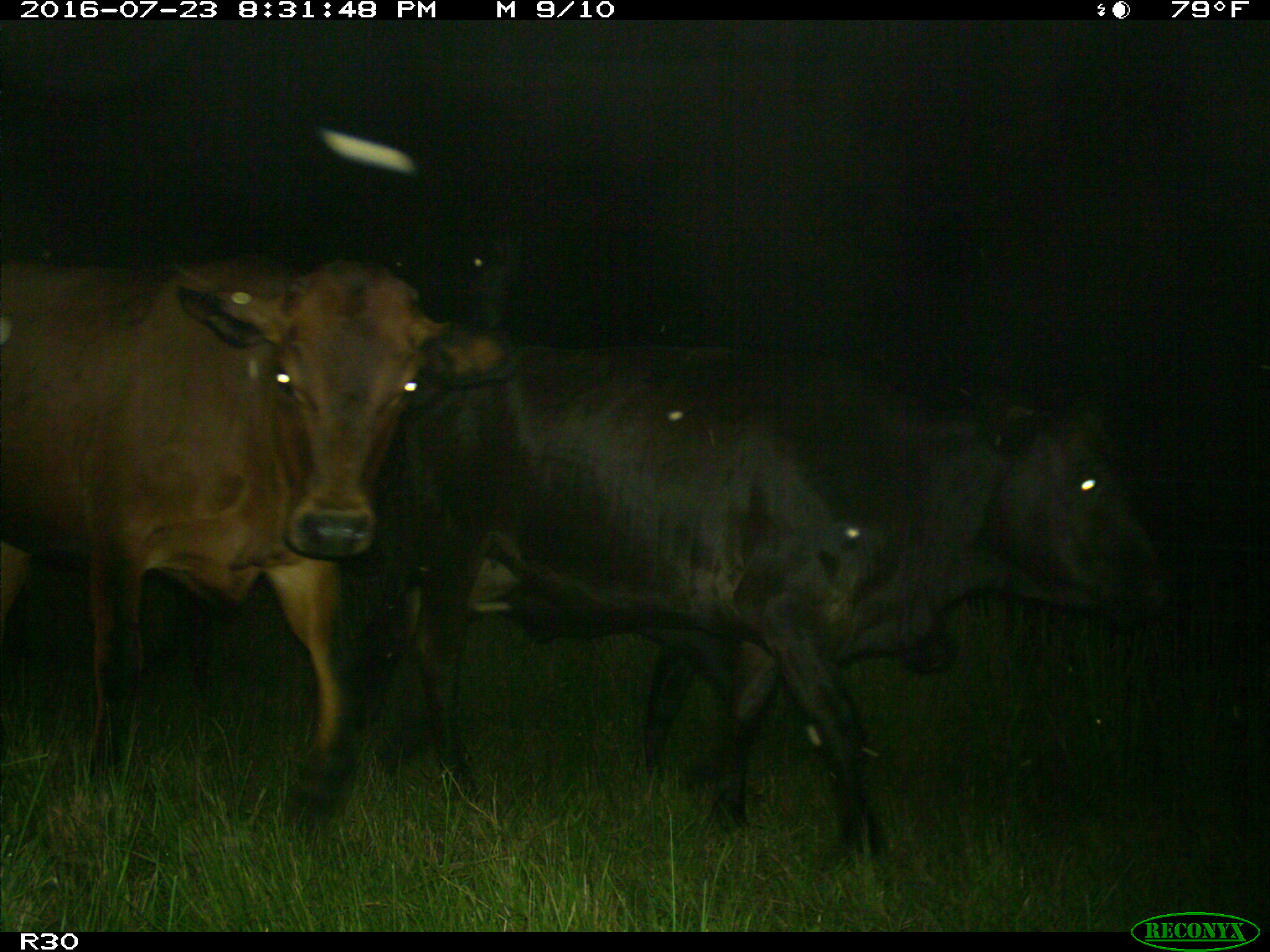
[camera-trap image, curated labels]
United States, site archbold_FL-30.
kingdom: Animalia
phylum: Chordata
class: Mammalia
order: Artiodactyla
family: Bovidae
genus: Bos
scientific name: Bos taurus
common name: domestic cow